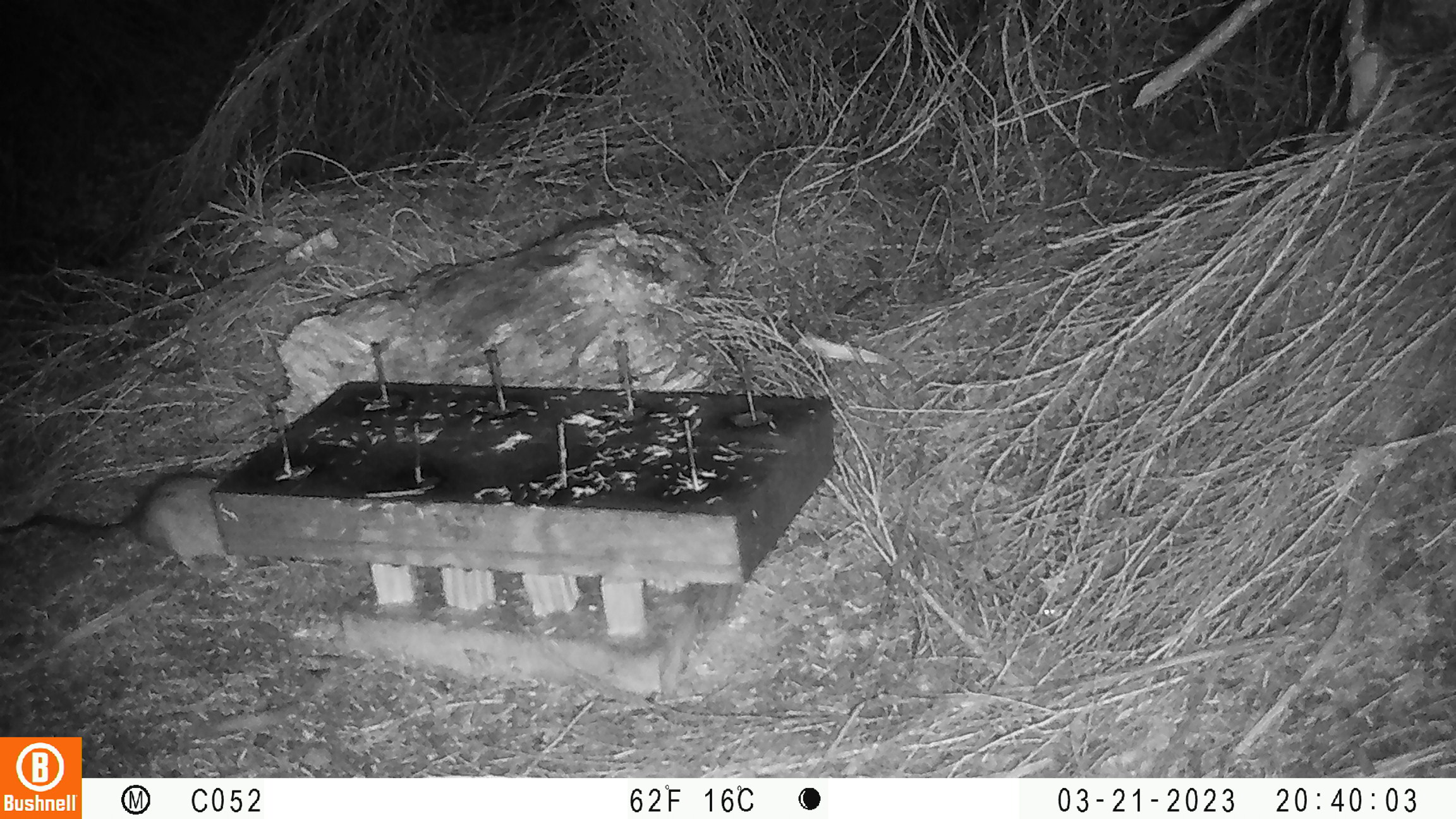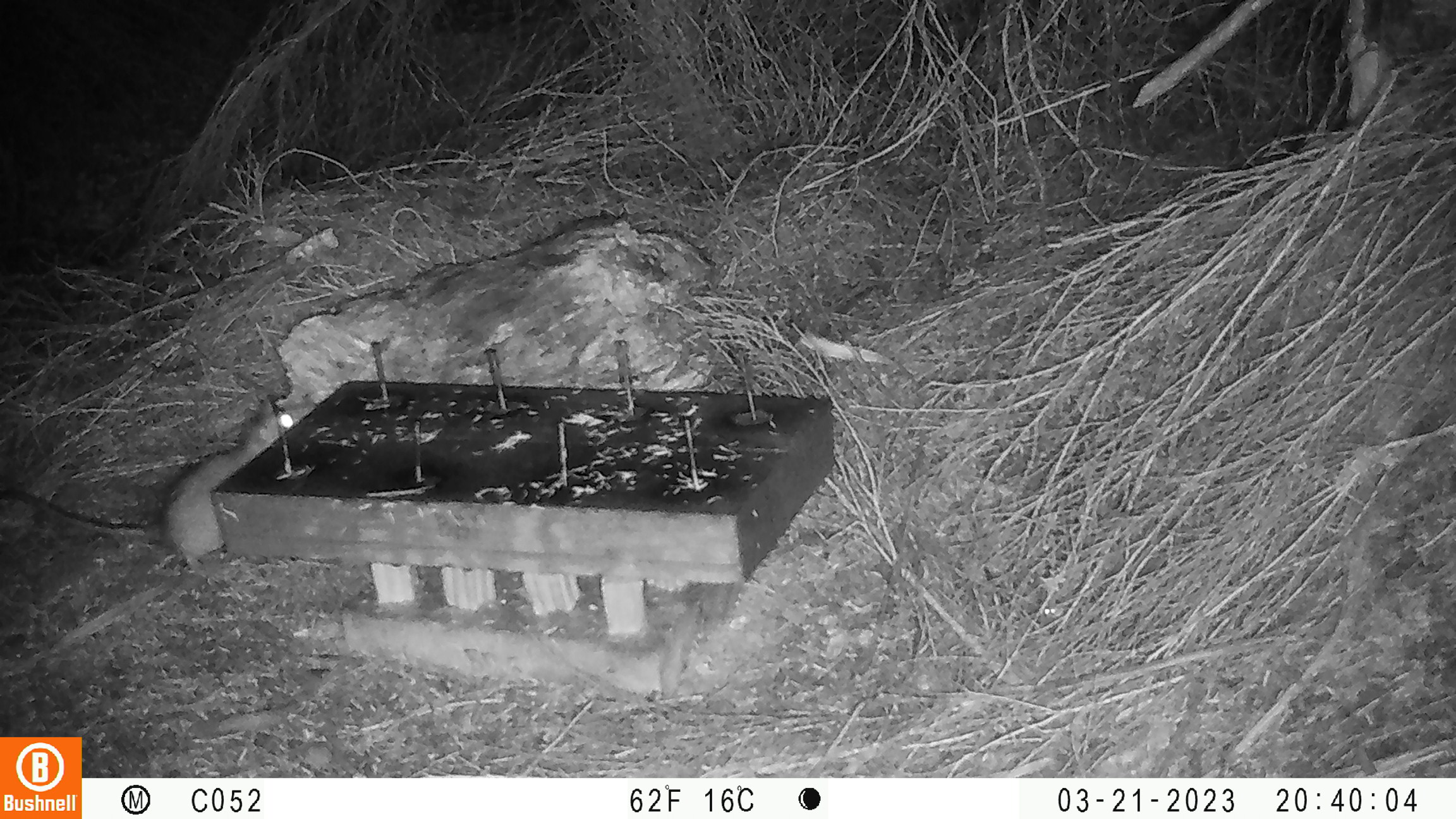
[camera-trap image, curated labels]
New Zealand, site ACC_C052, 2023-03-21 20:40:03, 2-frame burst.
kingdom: Animalia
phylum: Chordata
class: Mammalia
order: Rodentia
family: Muridae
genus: Rattus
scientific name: Rattus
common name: rat